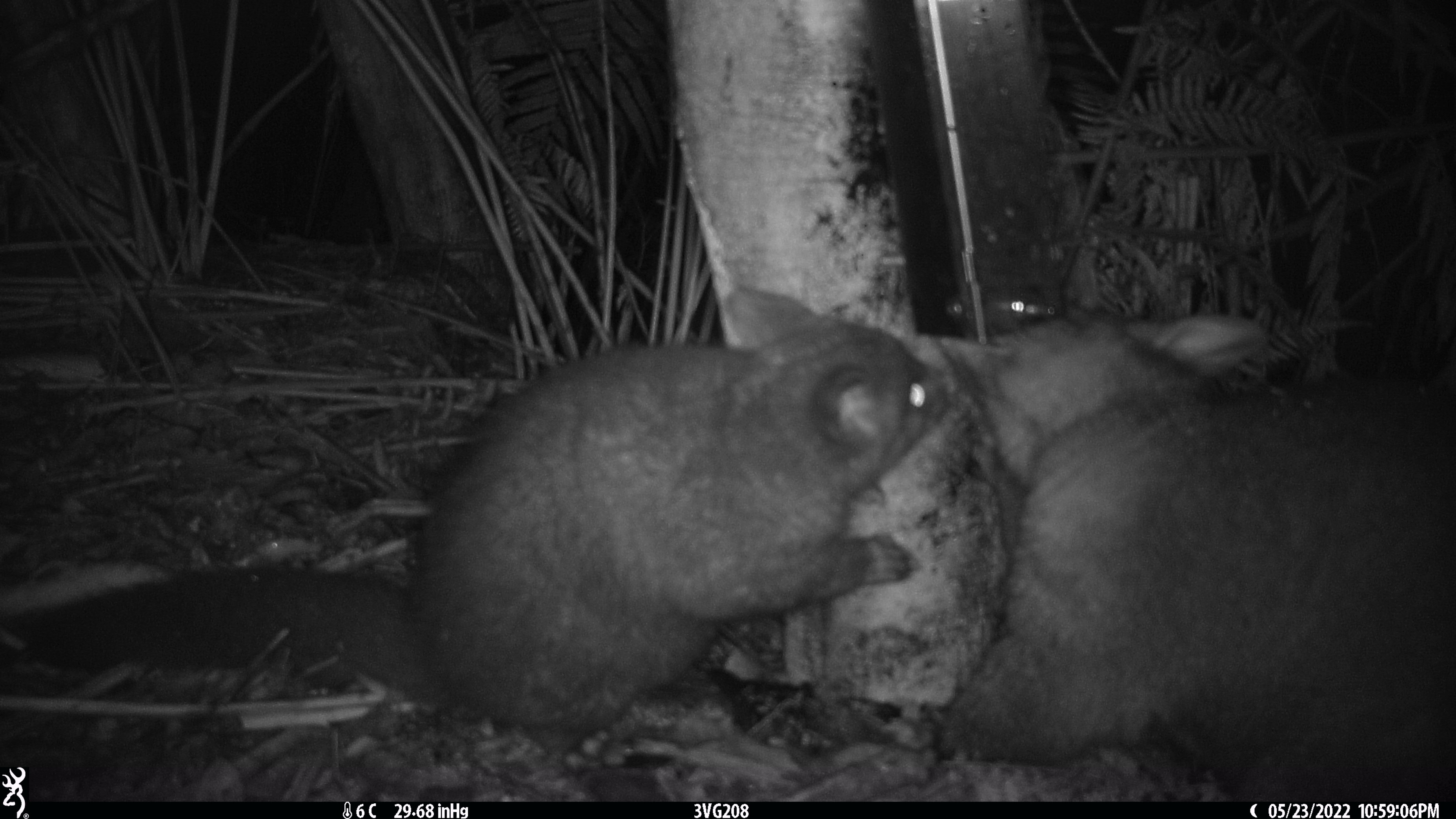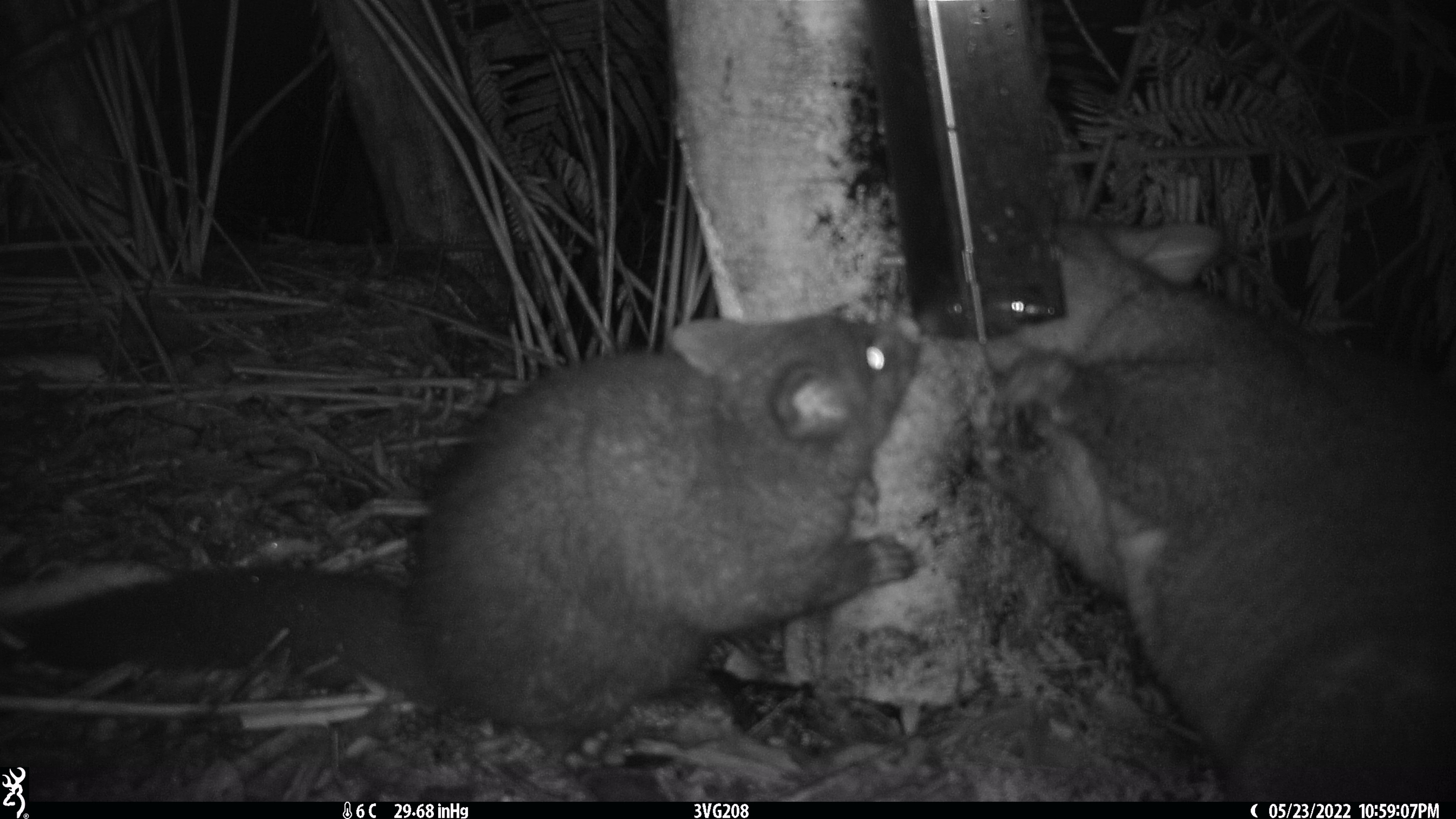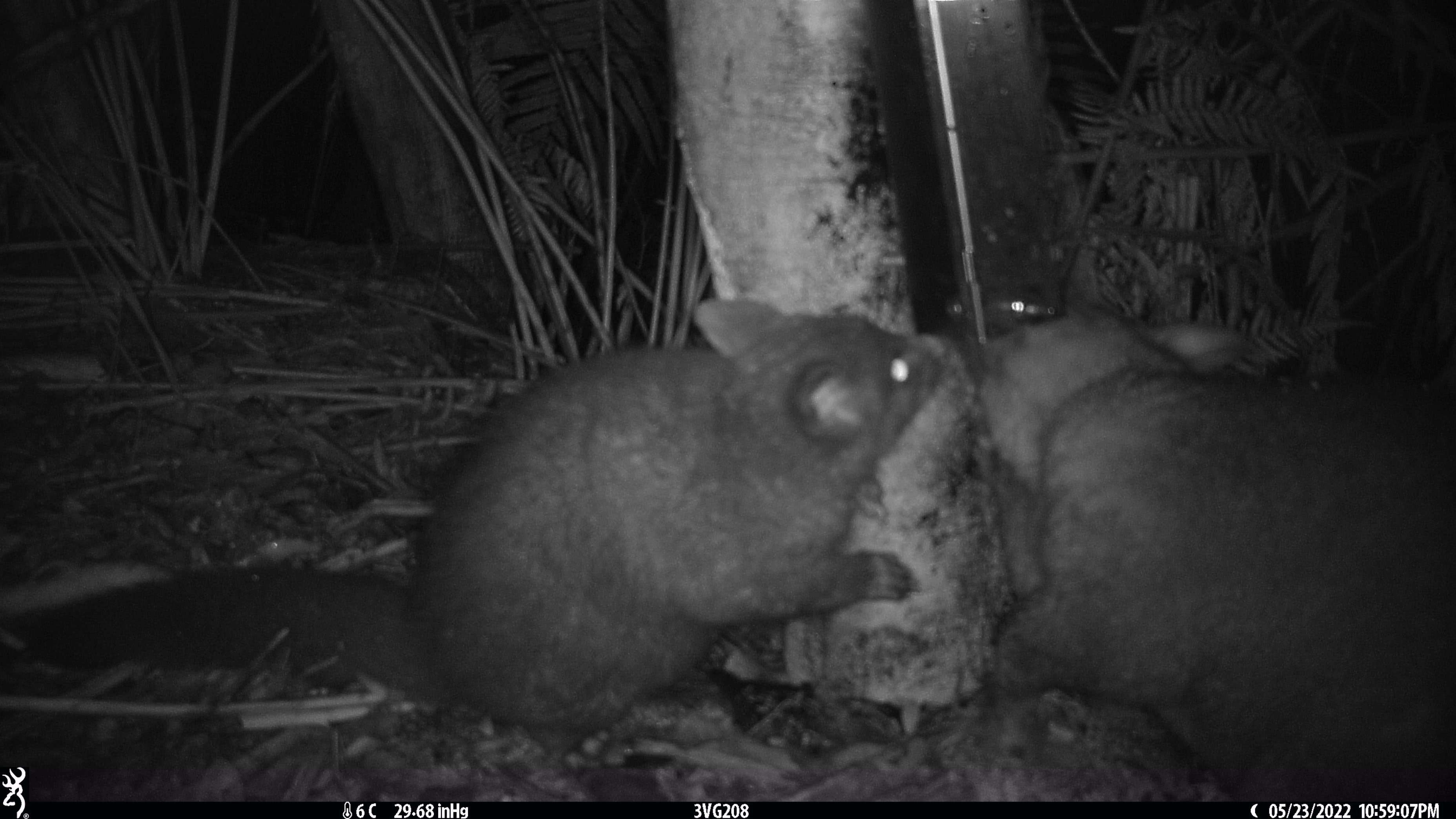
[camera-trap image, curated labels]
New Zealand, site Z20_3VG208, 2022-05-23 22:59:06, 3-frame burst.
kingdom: Animalia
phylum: Chordata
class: Mammalia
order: Diprotodontia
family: Phalangeridae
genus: Trichosurus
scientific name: Trichosurus vulpecula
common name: common brushtail possum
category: possum